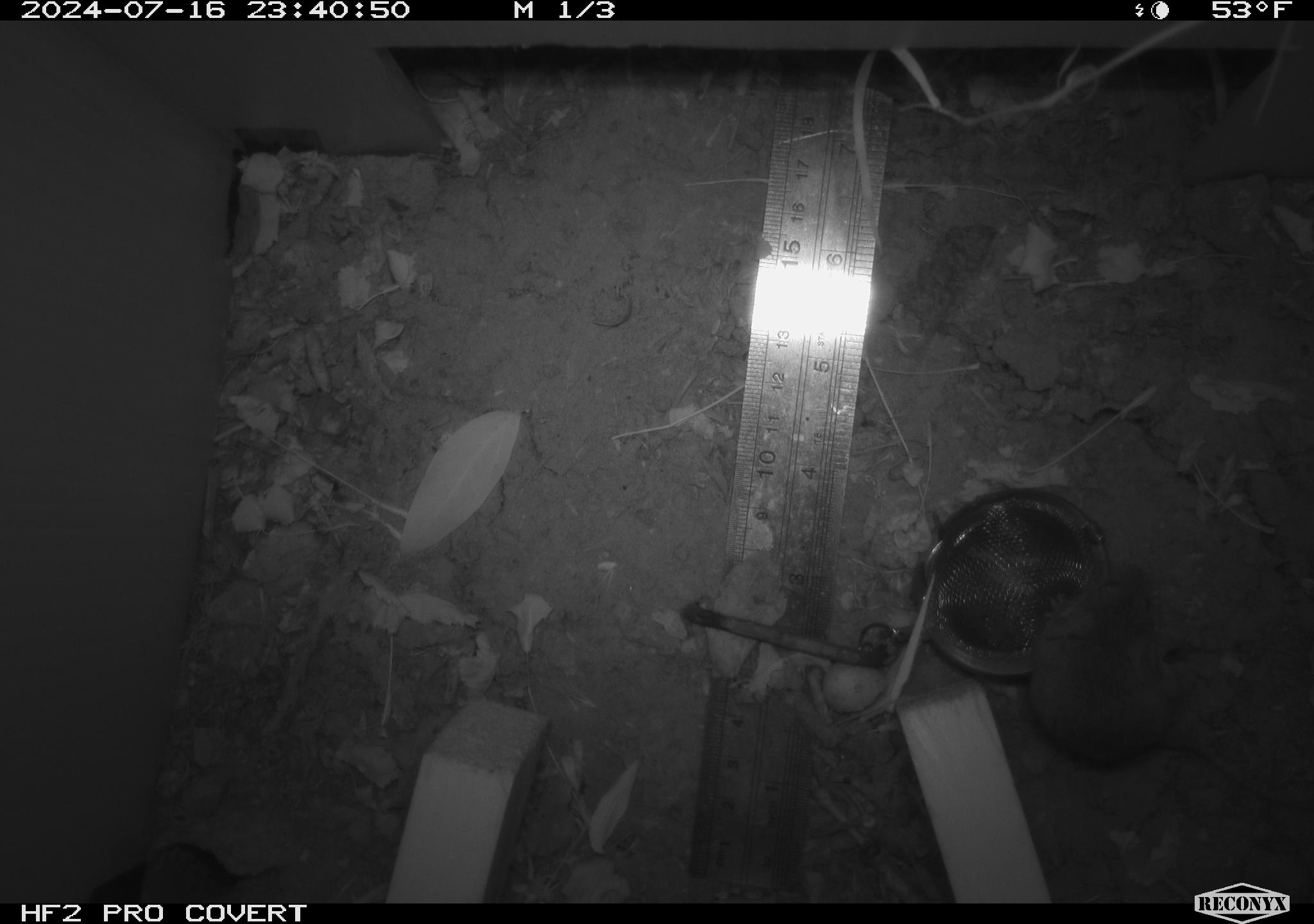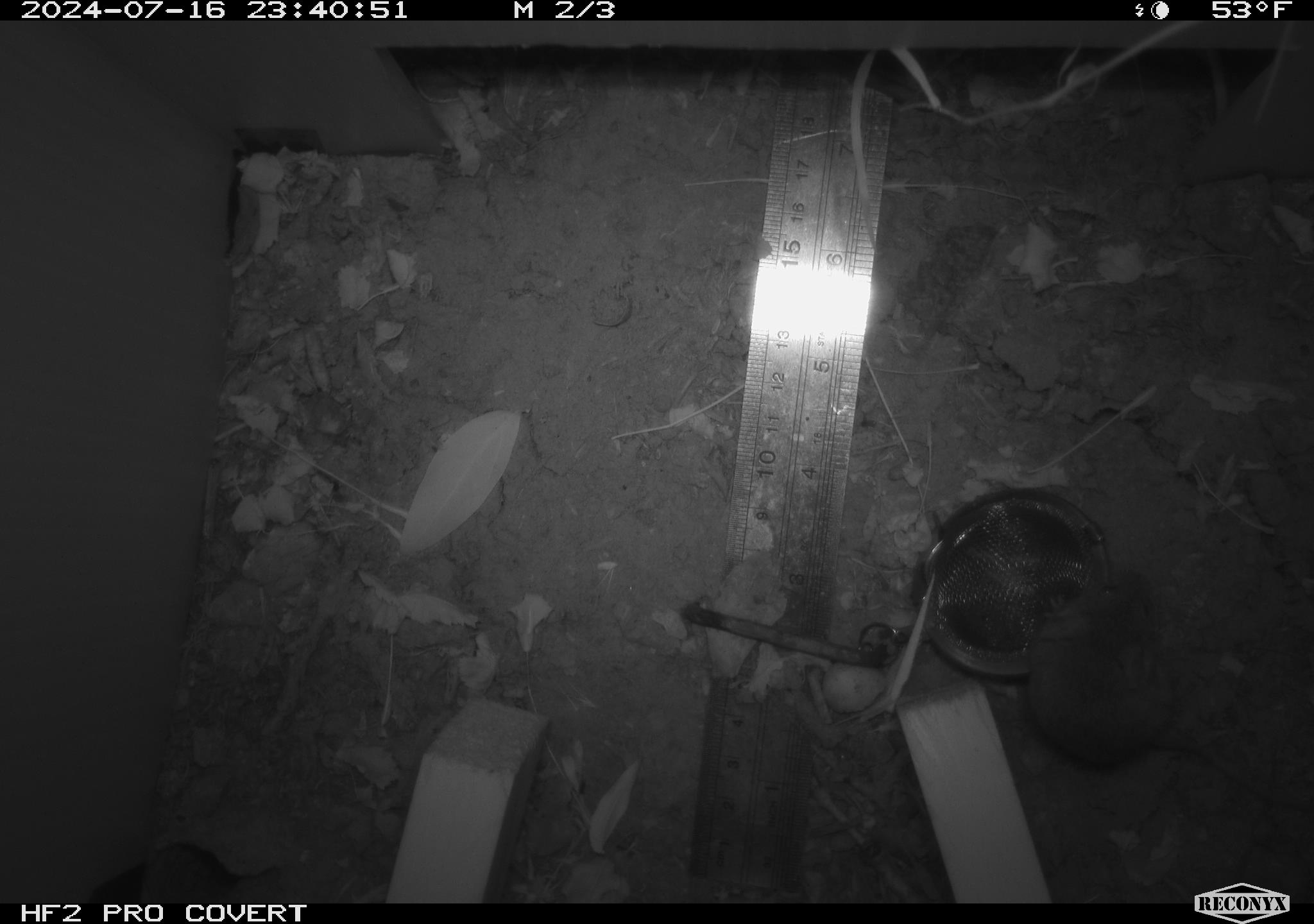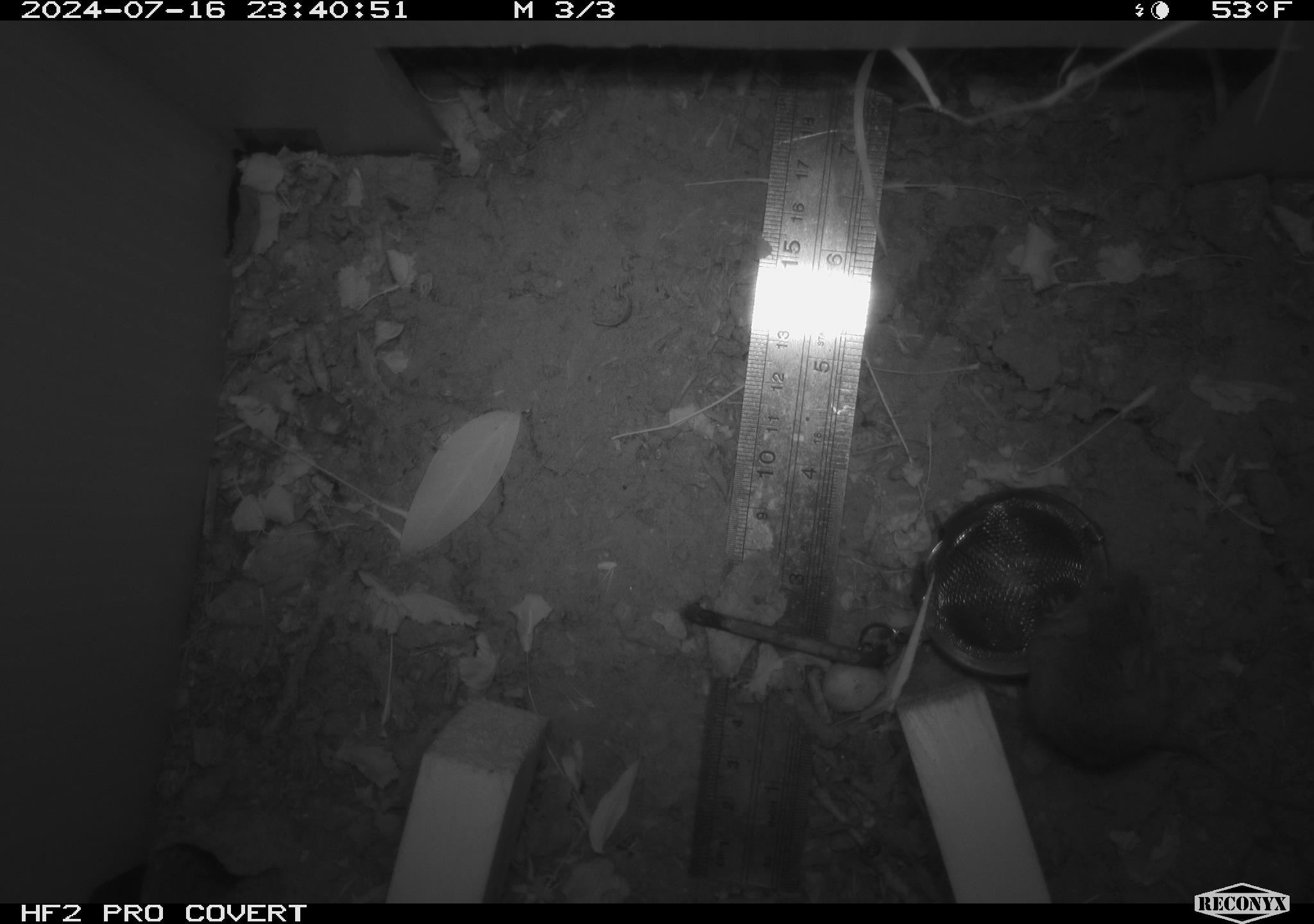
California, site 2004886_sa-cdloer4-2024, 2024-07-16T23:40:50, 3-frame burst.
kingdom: Animalia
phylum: Chordata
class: Mammalia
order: Rodentia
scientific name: Rodentia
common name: rodent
Rodent (Rodentia).